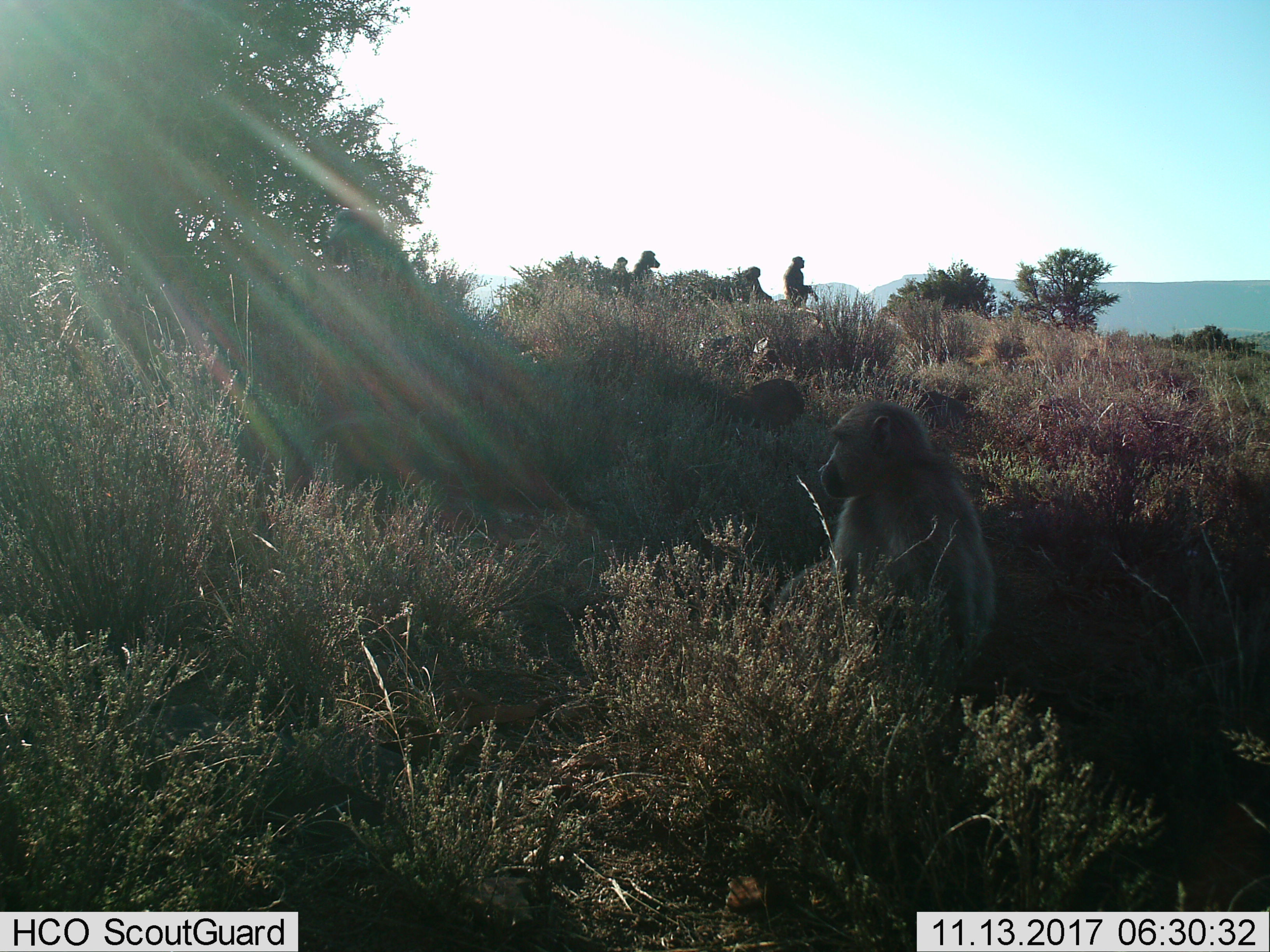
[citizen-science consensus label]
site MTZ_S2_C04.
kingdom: Animalia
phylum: Chordata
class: Mammalia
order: Primates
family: Cercopithecidae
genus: Papio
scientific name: Papio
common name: baboon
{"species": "baboon (Papio)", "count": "5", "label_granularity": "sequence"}